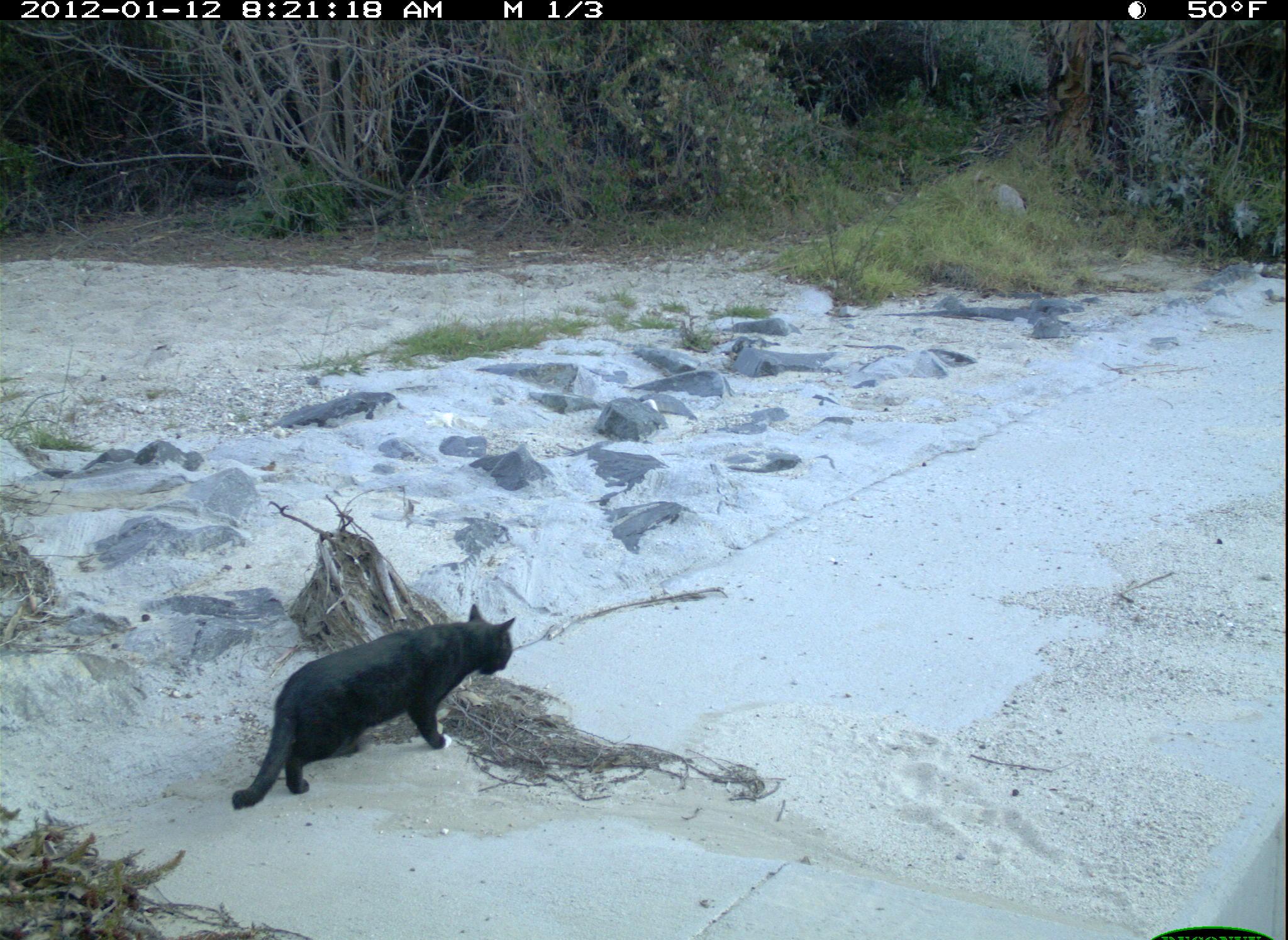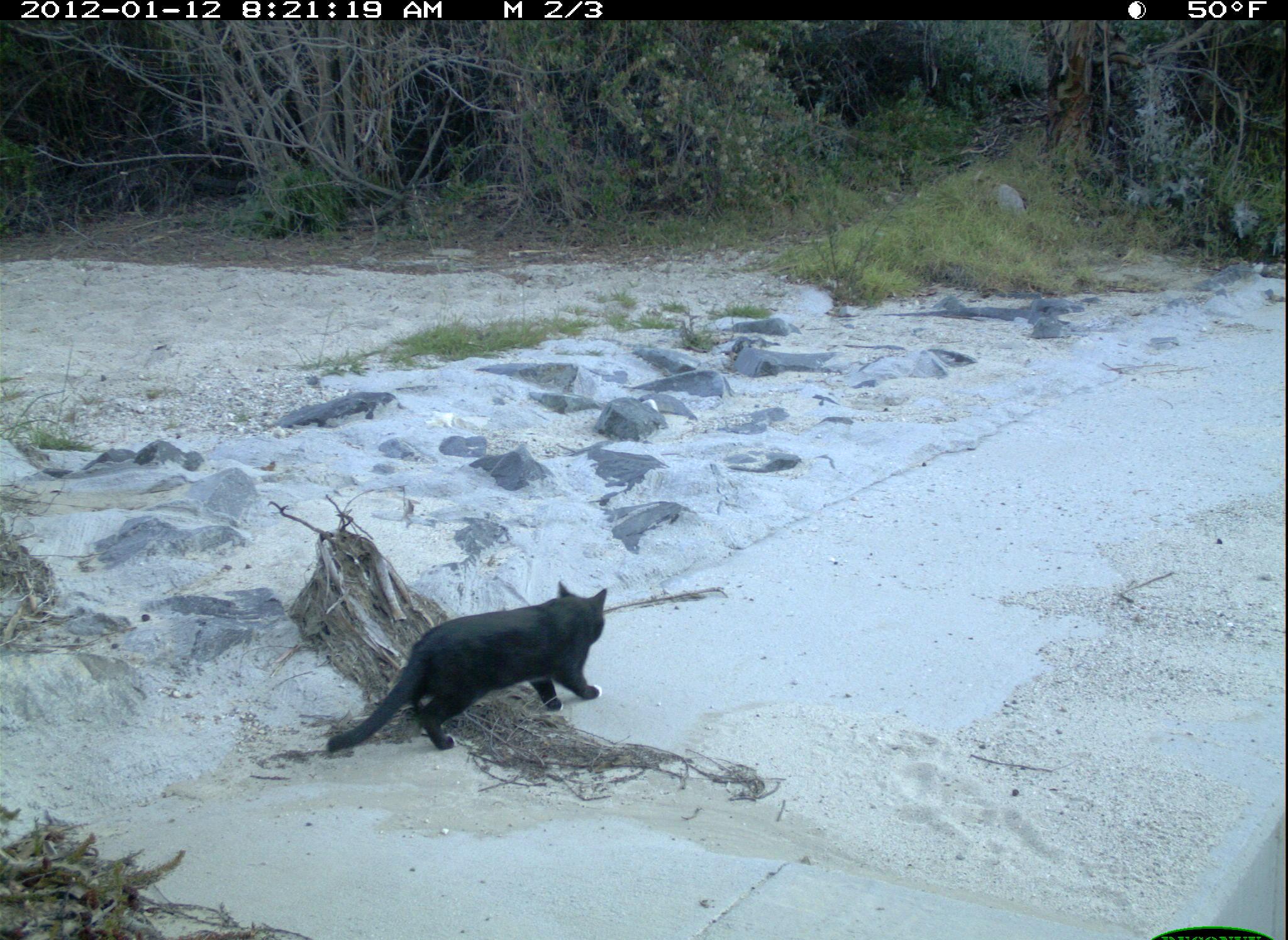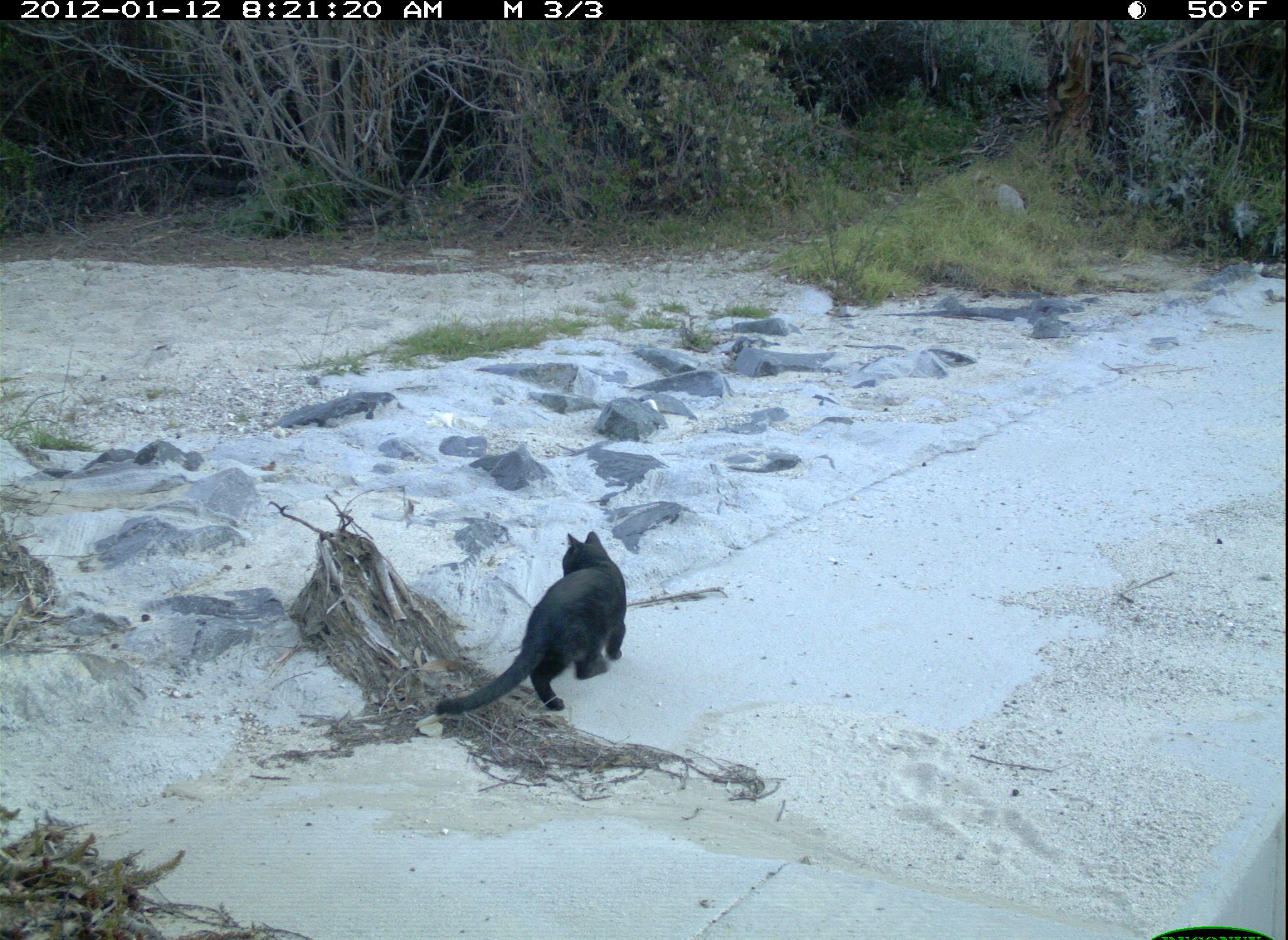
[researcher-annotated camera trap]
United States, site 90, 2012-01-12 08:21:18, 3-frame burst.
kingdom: Animalia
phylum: Chordata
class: Mammalia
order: Carnivora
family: Felidae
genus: Felis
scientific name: Felis catus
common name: cat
Cat (Felis catus).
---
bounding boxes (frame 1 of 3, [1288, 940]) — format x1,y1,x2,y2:
cat: 229,599,522,812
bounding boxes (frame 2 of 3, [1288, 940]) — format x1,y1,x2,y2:
cat: 317,578,630,770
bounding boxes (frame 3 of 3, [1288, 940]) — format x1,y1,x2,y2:
cat: 427,520,634,730